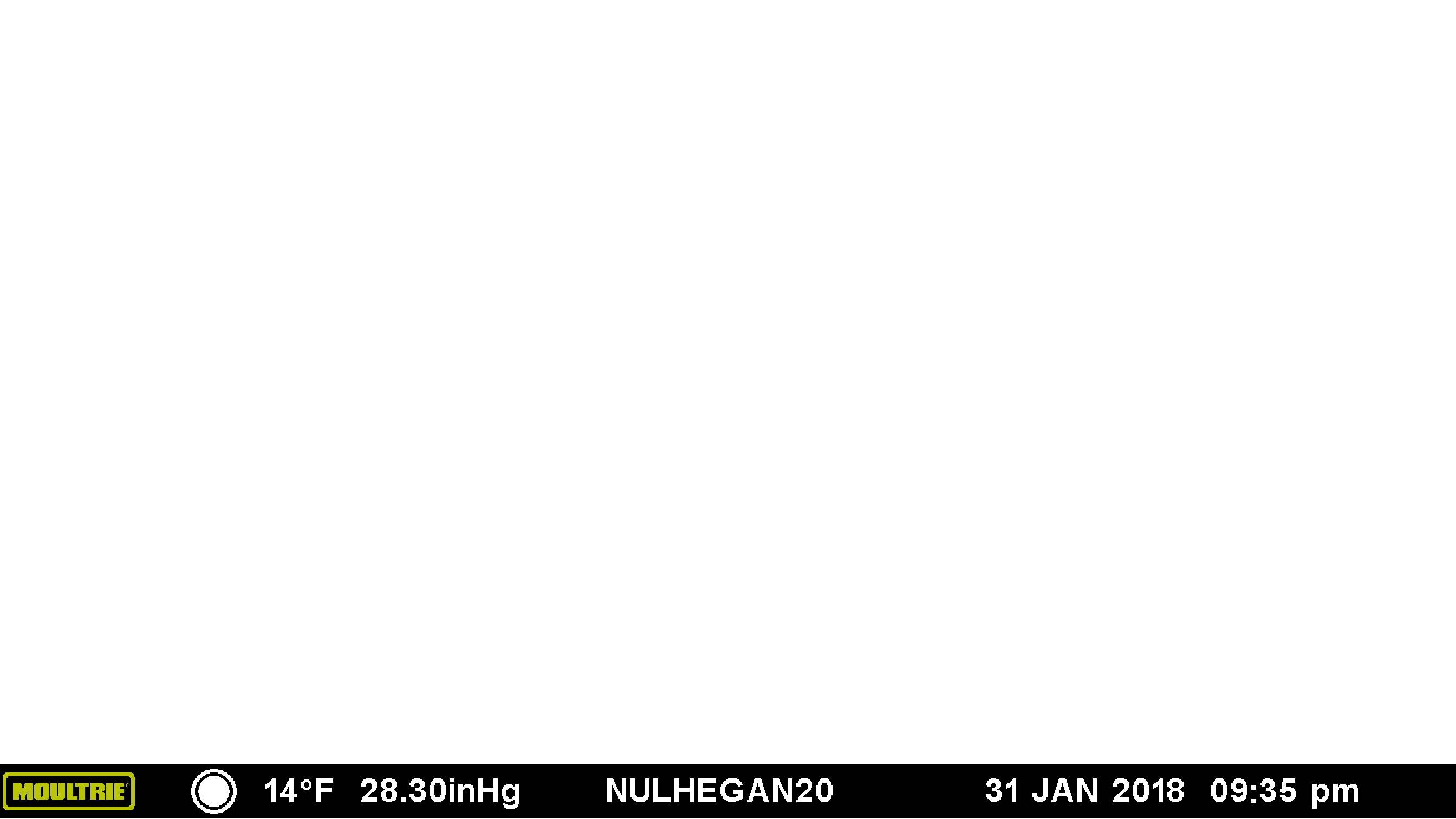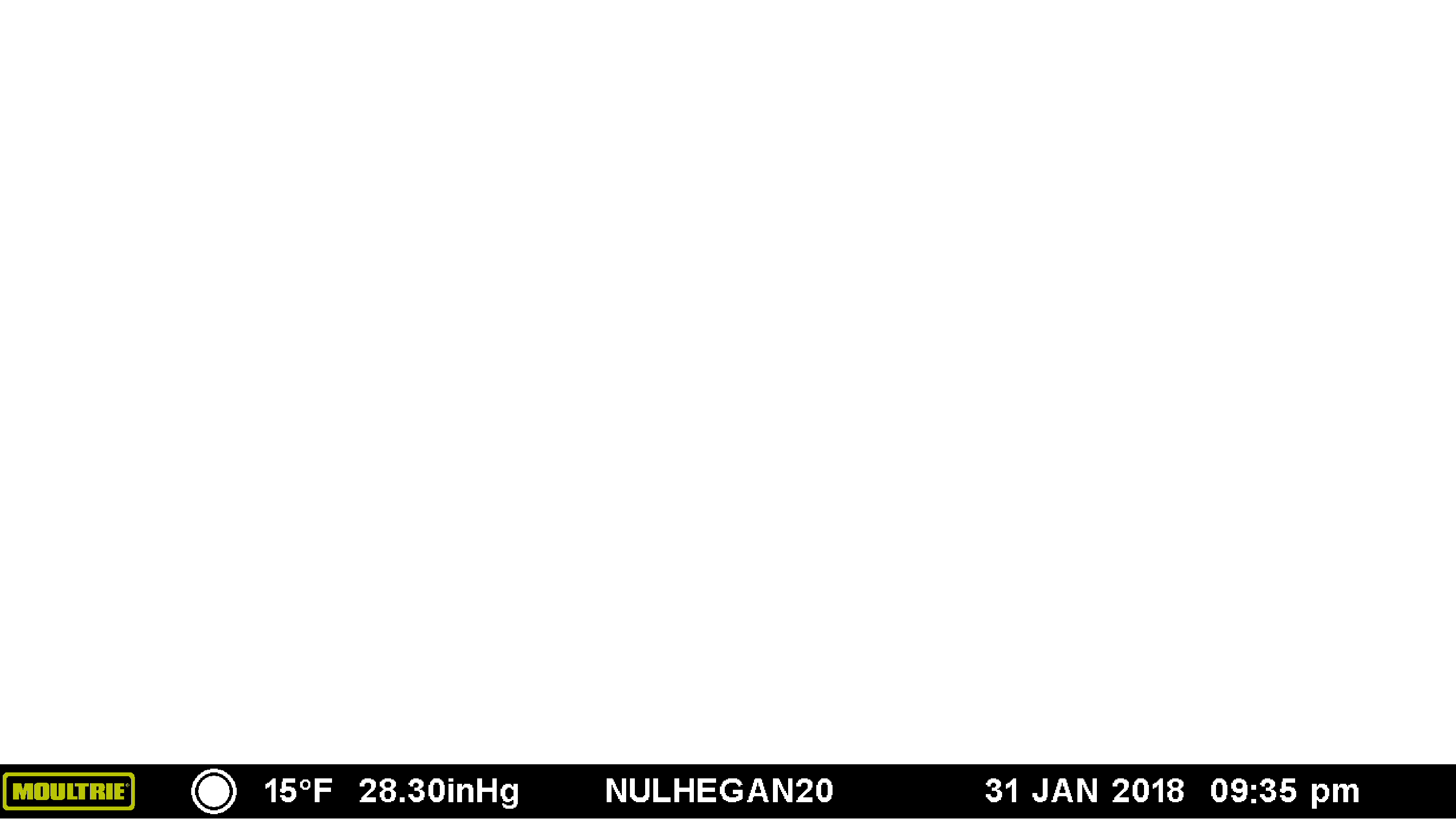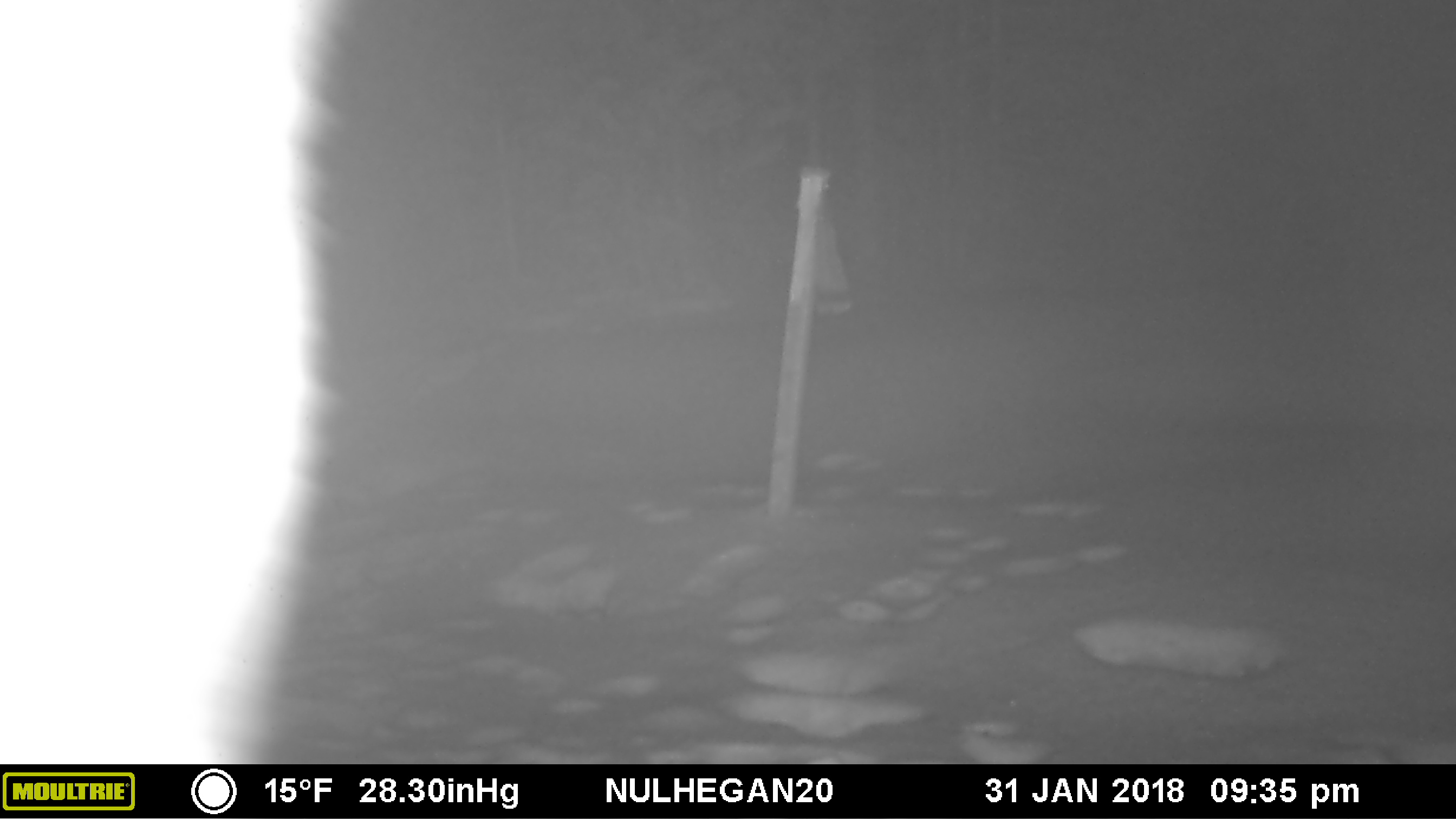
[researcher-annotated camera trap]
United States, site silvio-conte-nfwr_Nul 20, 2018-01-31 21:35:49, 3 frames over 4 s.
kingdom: Animalia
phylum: Chordata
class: Mammalia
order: Artiodactyla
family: Cervidae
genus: Alces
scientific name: Alces alces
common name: moose